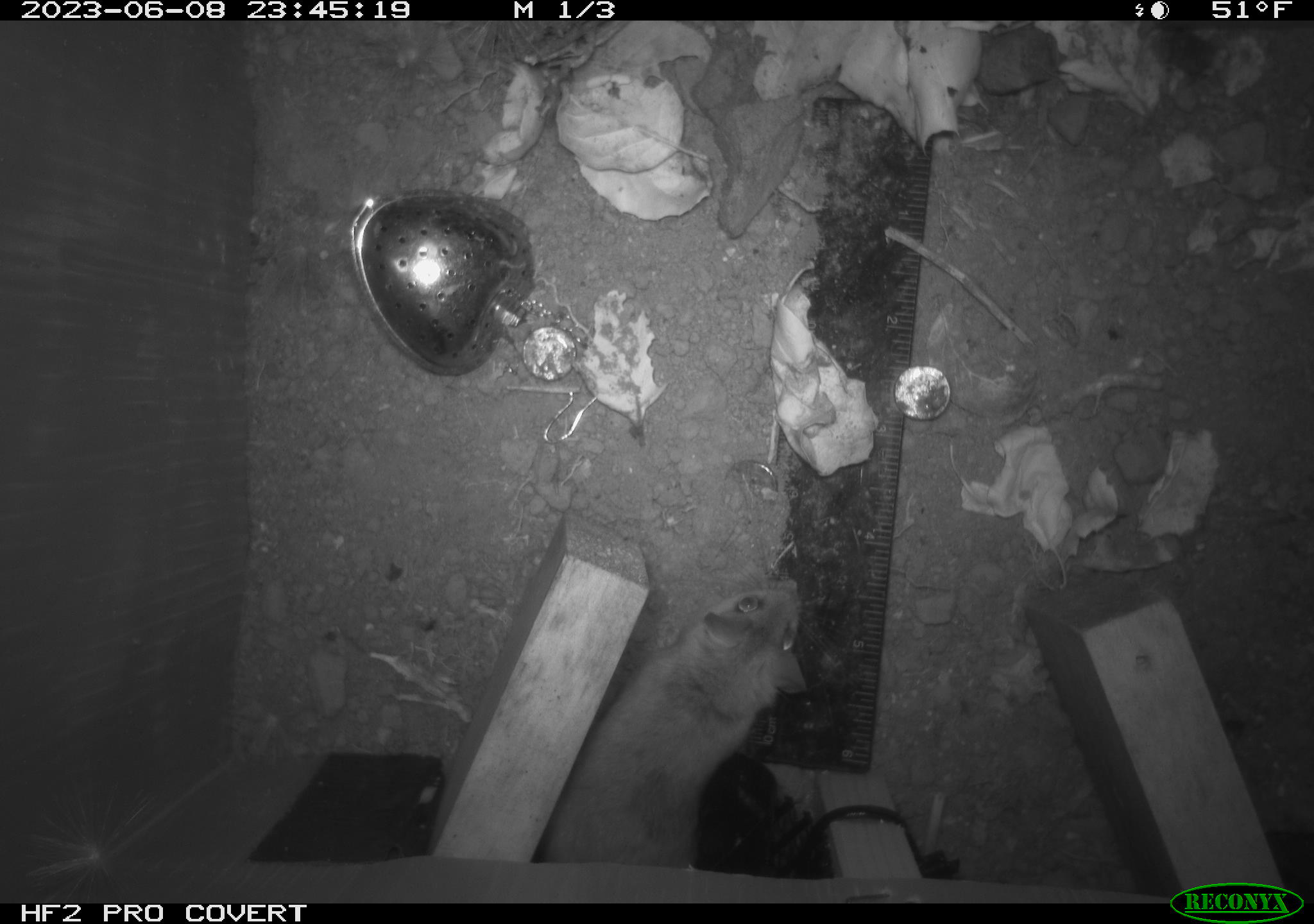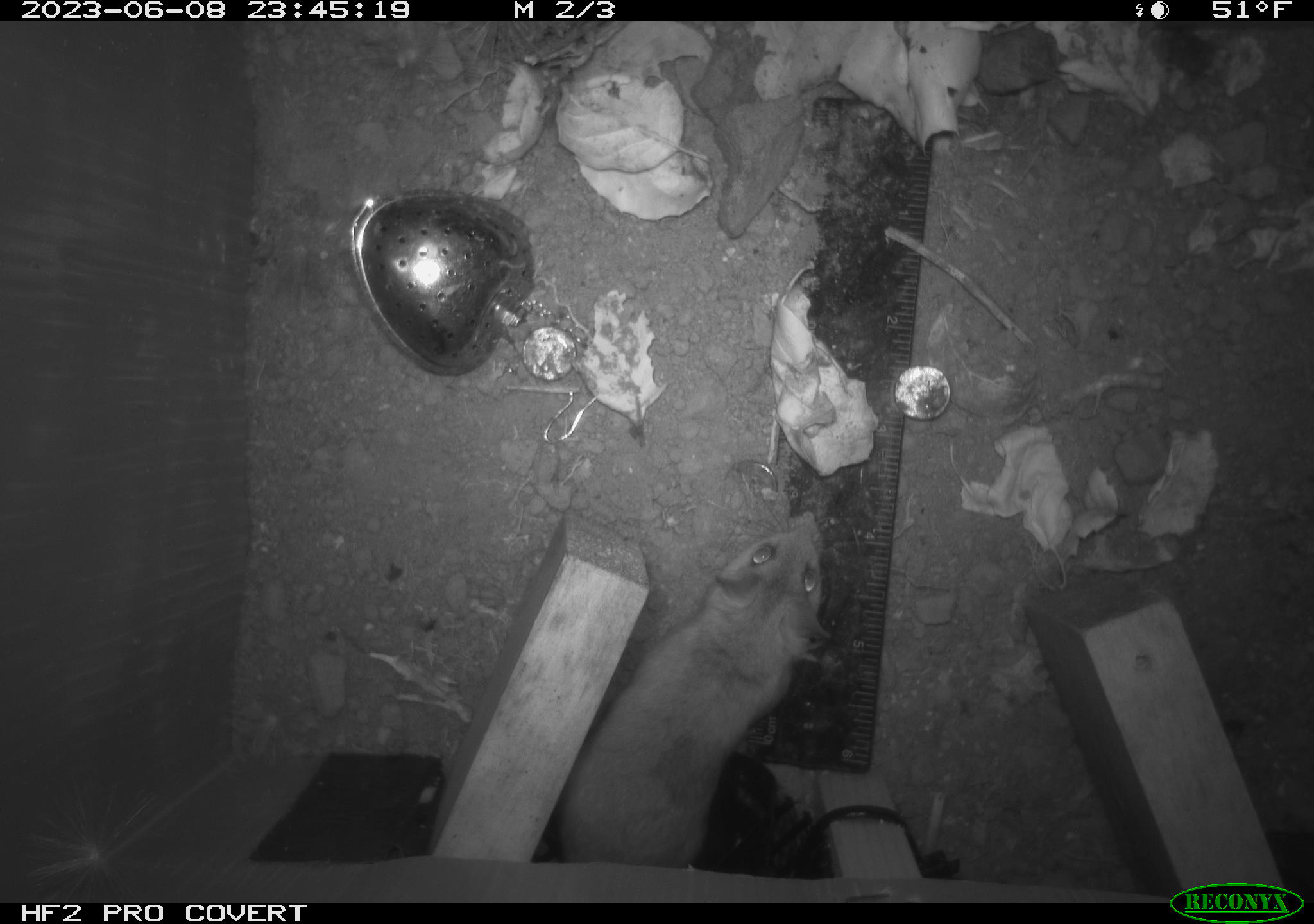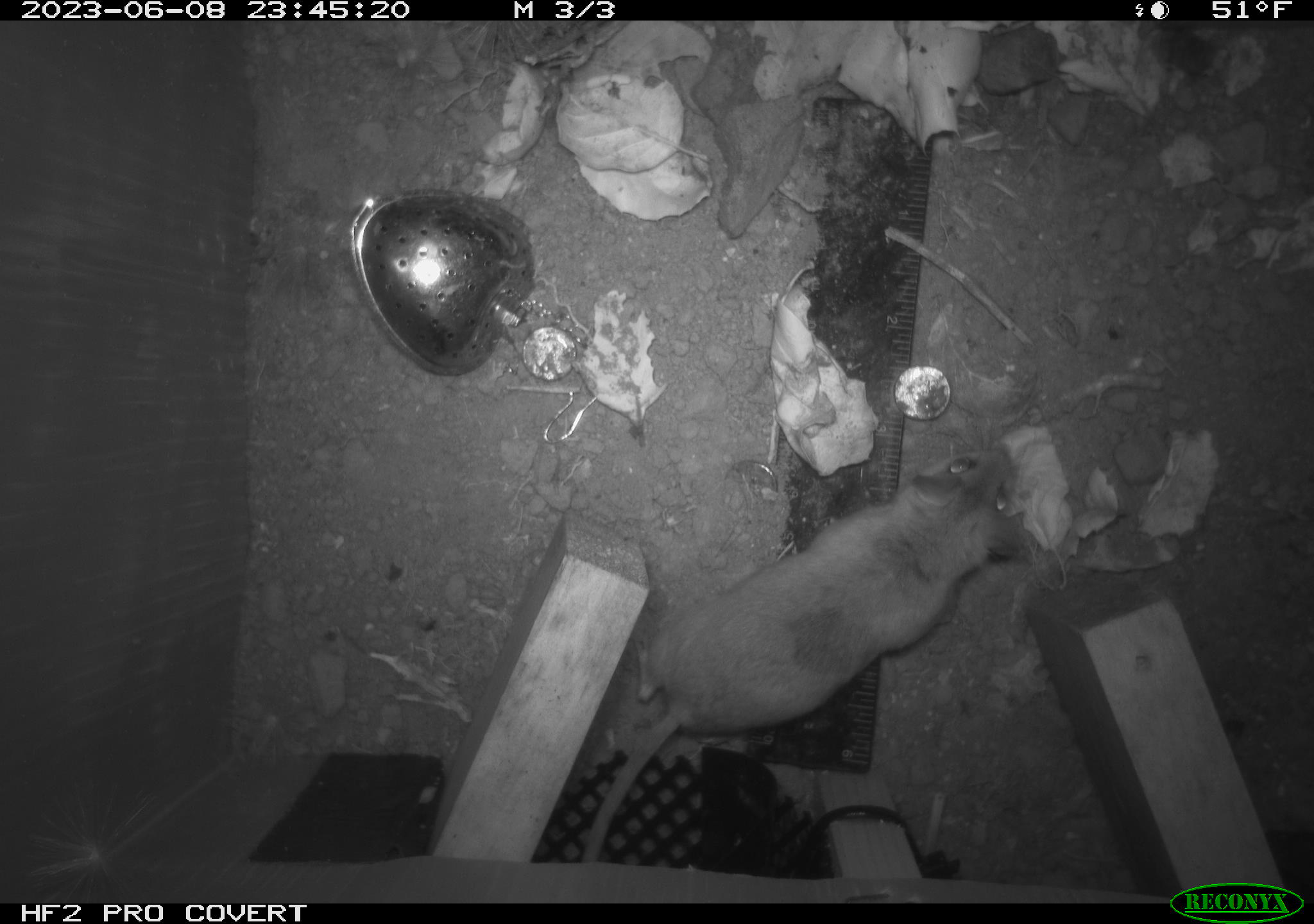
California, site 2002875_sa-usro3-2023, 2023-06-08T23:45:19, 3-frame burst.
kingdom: Animalia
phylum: Chordata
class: Mammalia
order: Rodentia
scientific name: Rodentia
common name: mouse species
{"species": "mouse species (Rodentia)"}